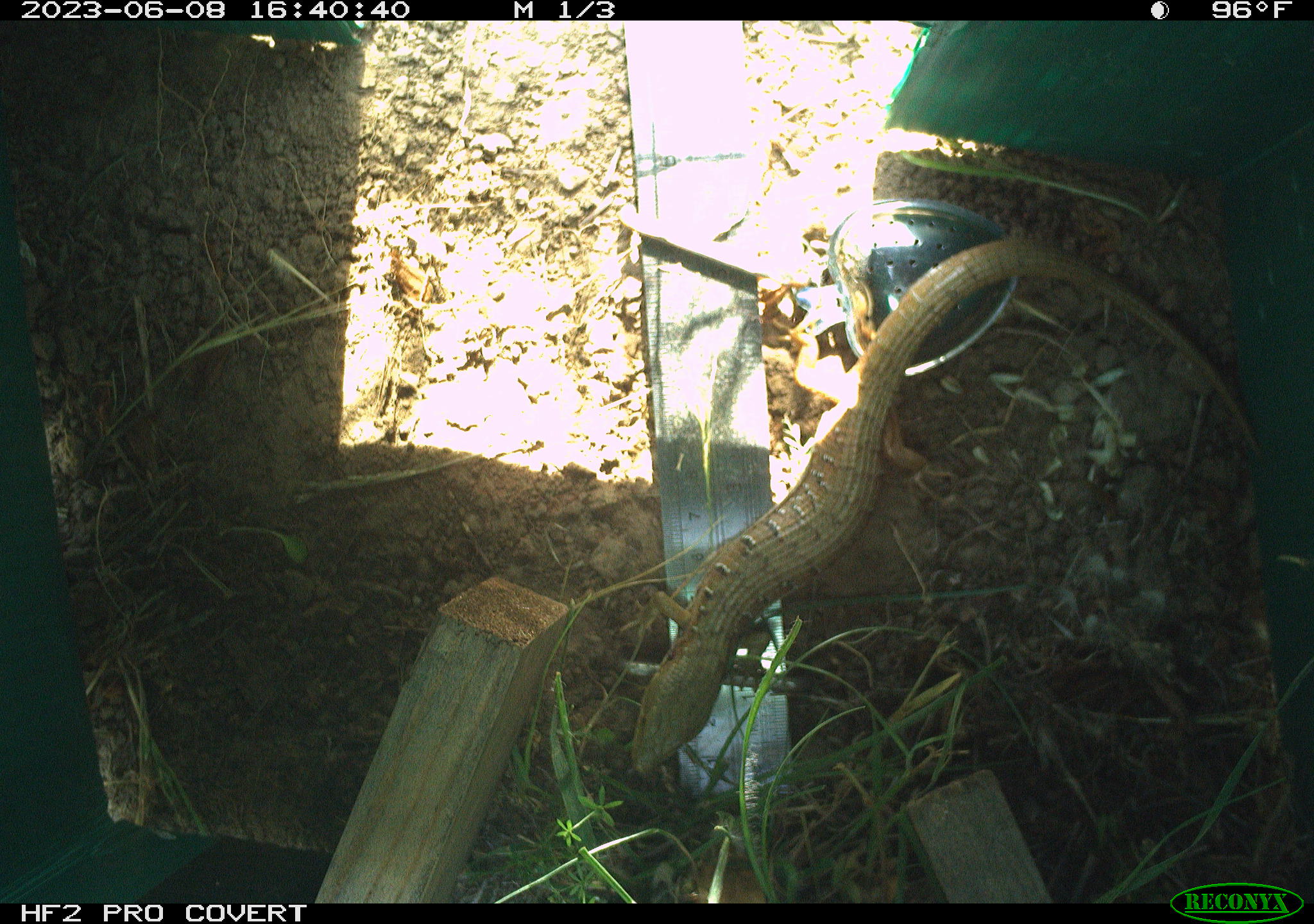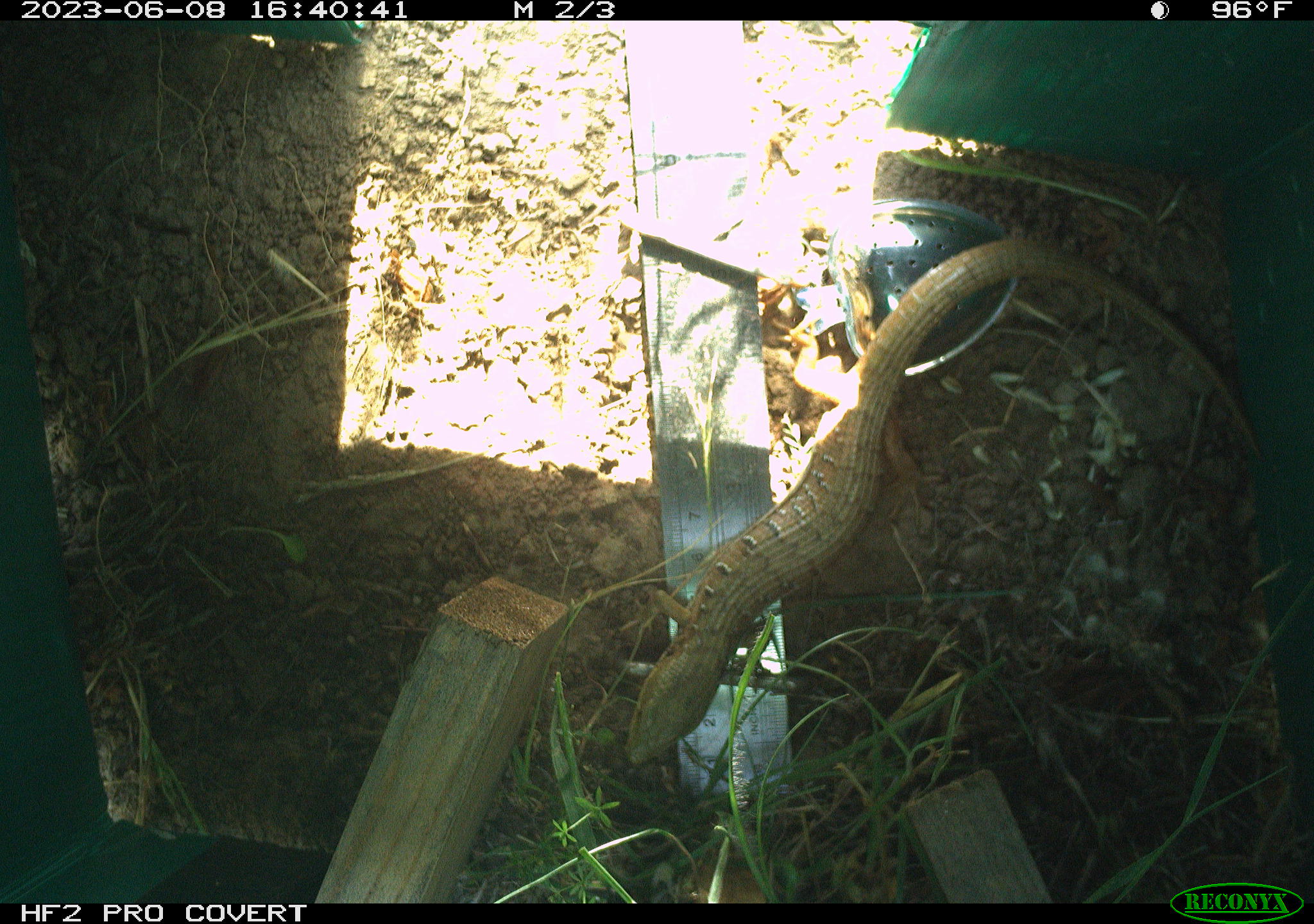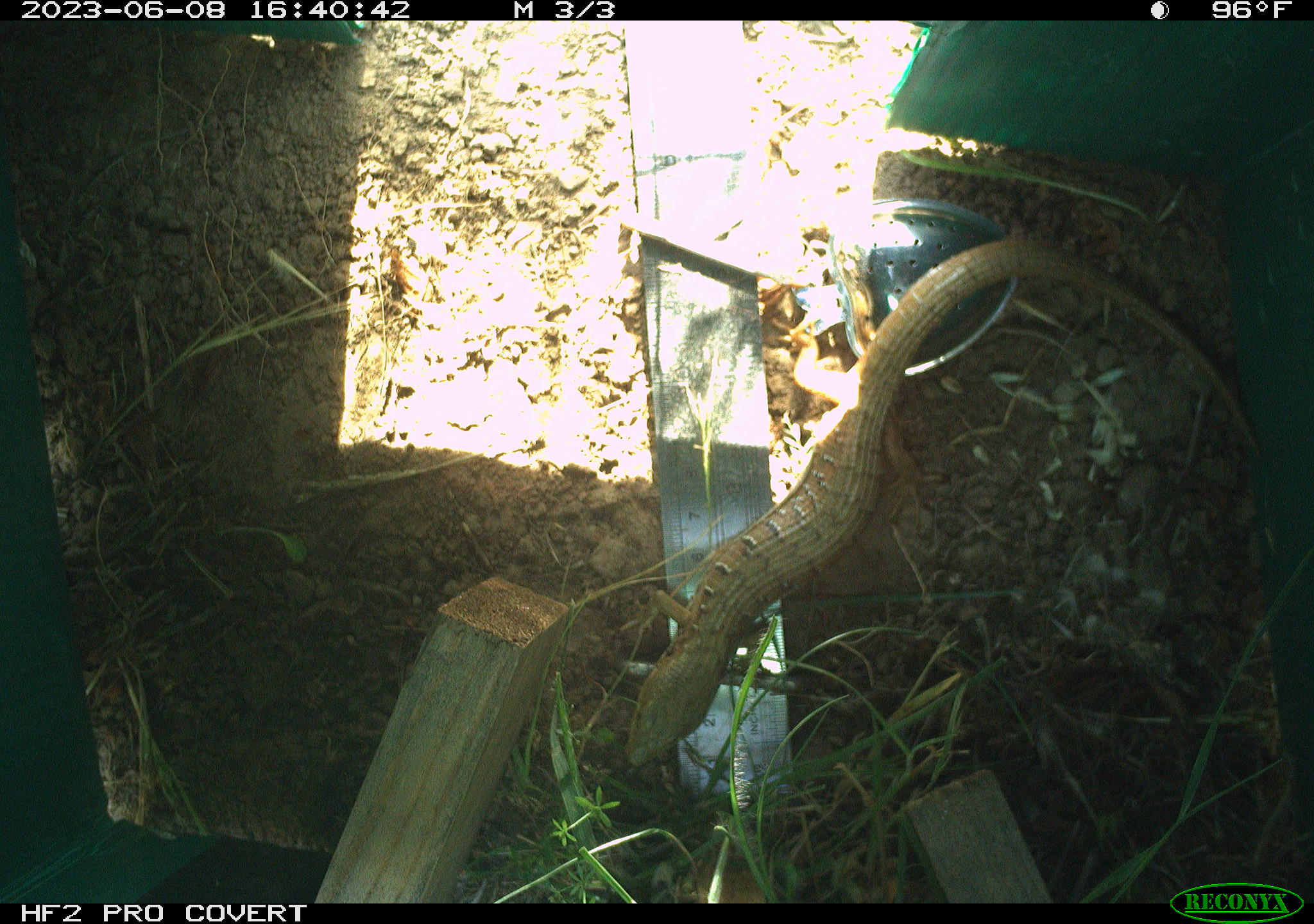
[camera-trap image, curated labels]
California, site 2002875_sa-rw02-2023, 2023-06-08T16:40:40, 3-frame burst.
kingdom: Animalia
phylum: Chordata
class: Reptilia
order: Squamata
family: Anguidae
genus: Elgaria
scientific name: Elgaria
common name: alligator lizards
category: elgaria species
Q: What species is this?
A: Elgaria species (alligator lizards) (Elgaria).